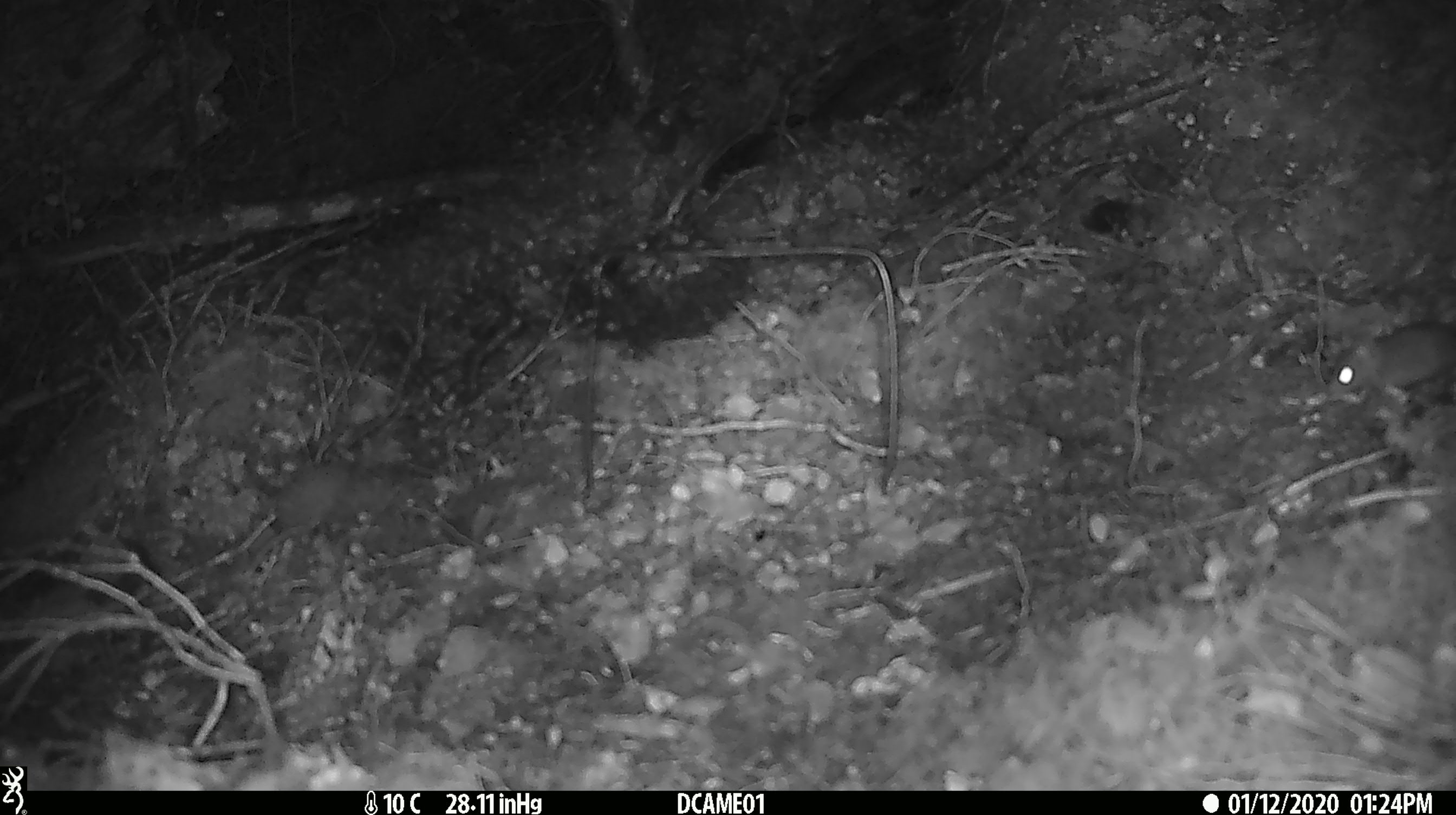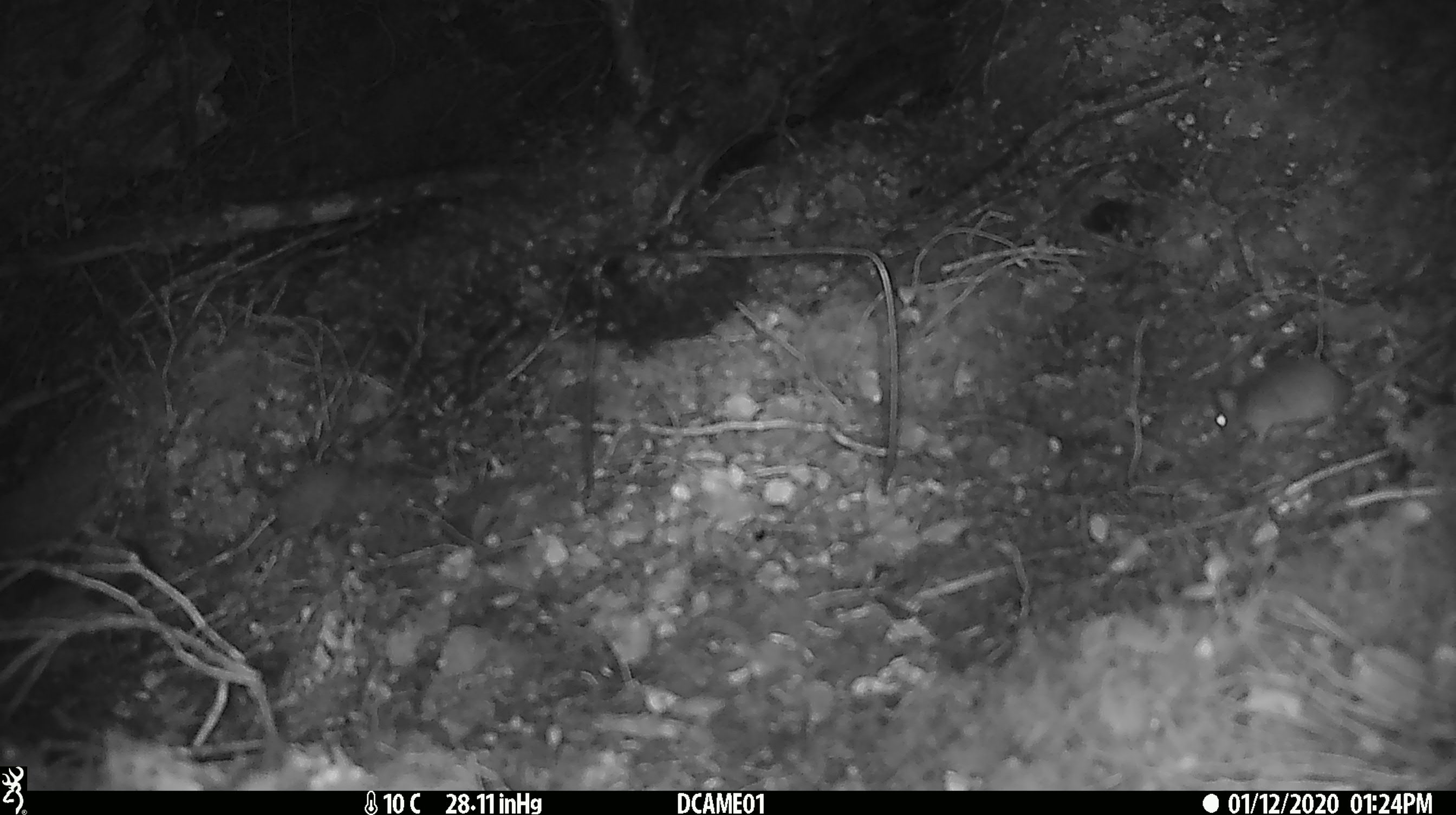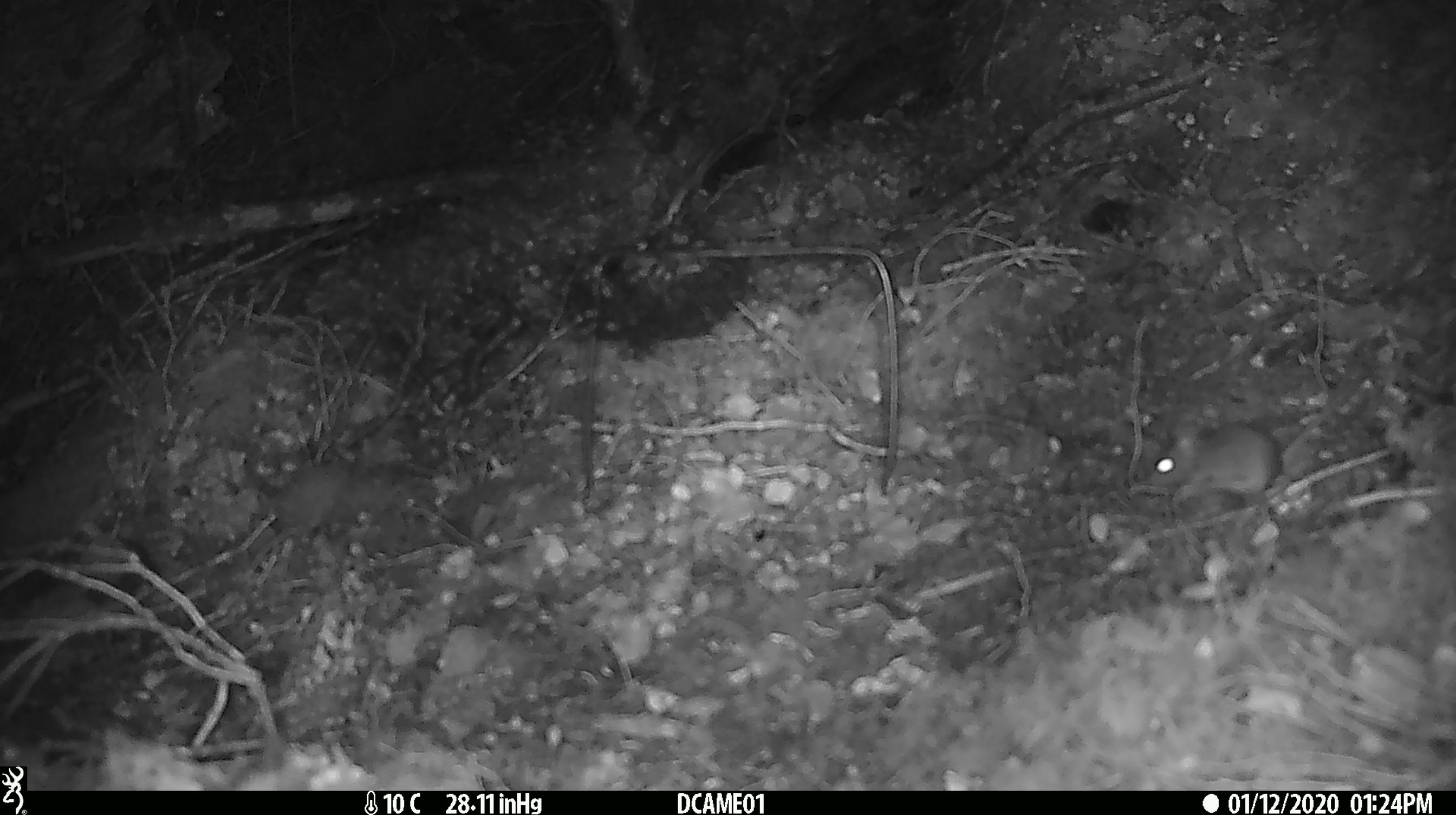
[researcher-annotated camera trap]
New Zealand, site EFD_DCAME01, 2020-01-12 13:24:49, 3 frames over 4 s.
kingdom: Animalia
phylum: Chordata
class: Mammalia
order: Rodentia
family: Muridae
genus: Mus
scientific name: Mus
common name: mouse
Mouse (Mus).